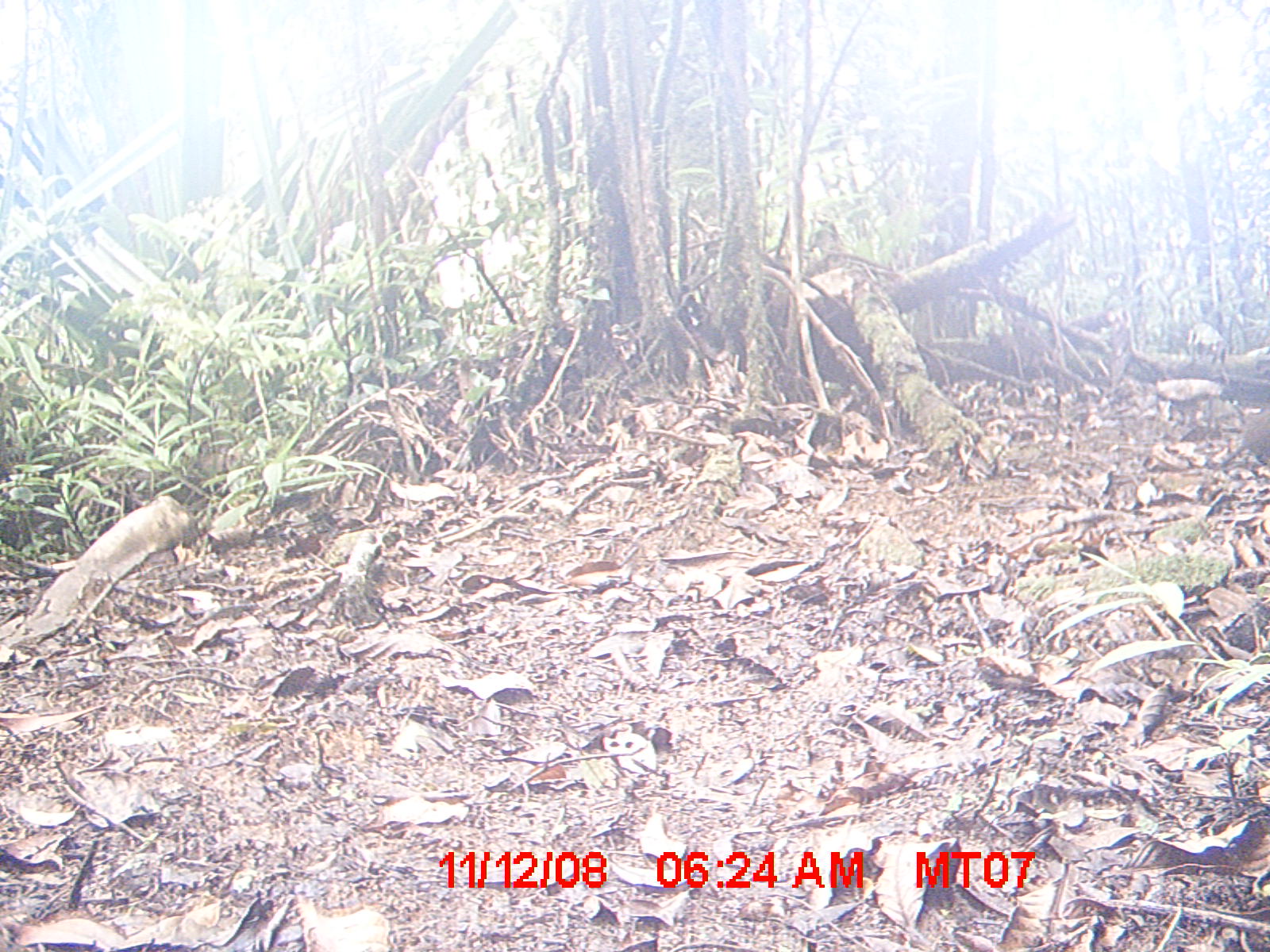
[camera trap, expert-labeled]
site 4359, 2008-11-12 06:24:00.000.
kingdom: Animalia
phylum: Chordata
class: Mammalia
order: Rodentia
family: Nesomyidae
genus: Nesomys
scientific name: Nesomys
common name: nesomys rodents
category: nesomys sp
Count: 1.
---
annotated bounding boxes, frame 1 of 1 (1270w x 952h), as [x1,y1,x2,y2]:
nesomys sp: [1215,401,1270,478]